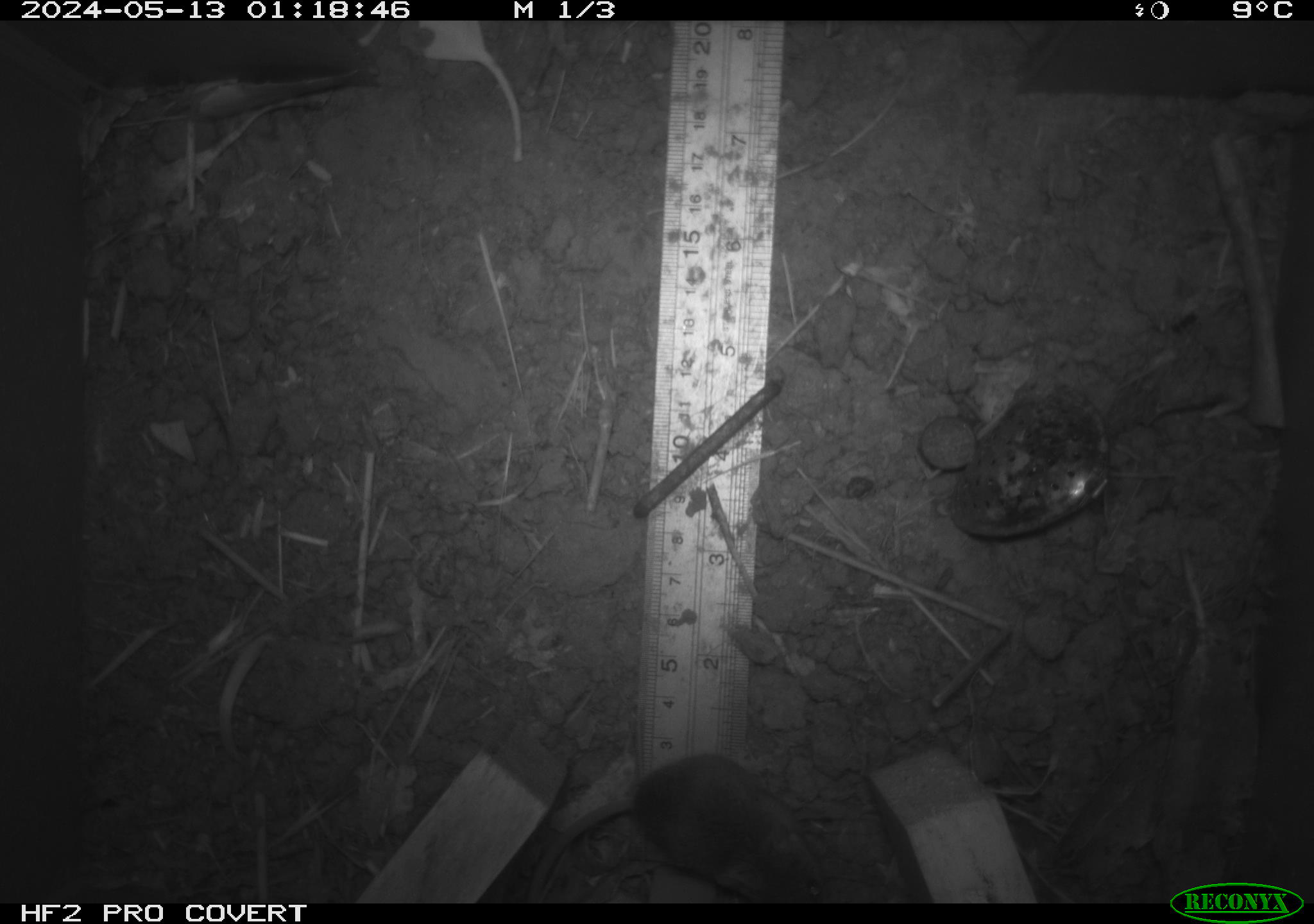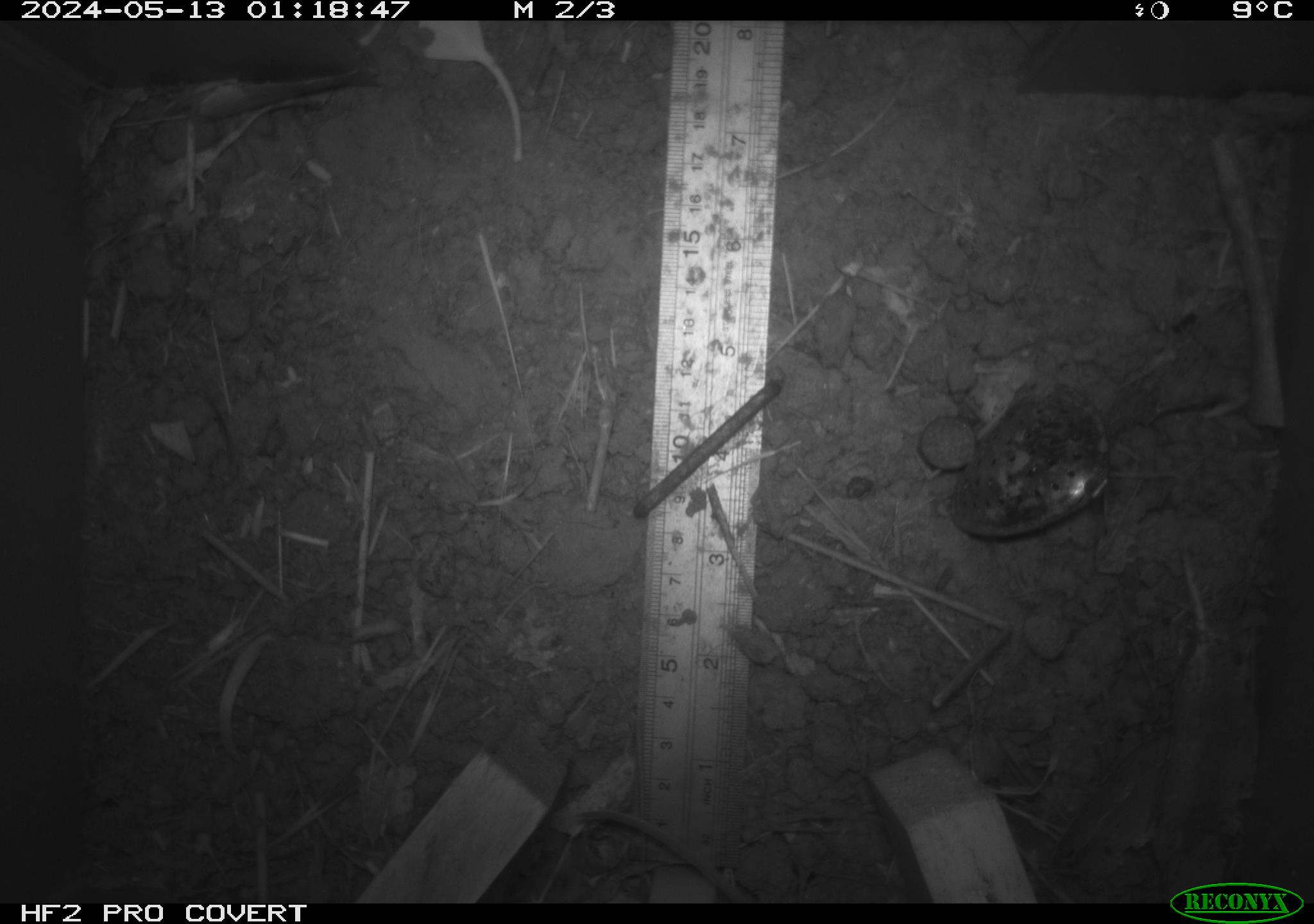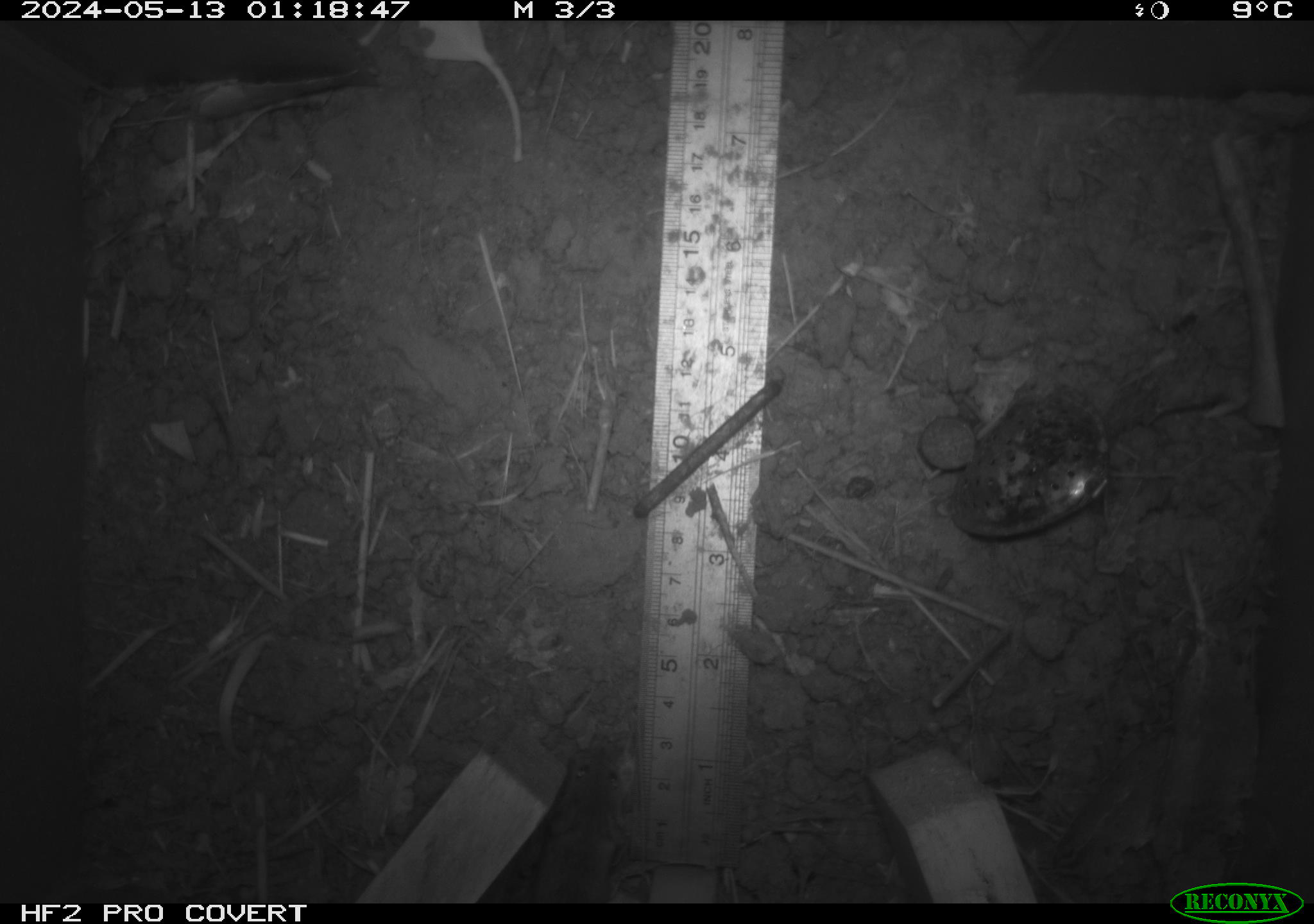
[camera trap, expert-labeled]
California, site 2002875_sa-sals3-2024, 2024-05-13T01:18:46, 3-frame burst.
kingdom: Animalia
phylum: Chordata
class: Mammalia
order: Rodentia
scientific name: Rodentia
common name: mouse species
Mouse species (Rodentia).